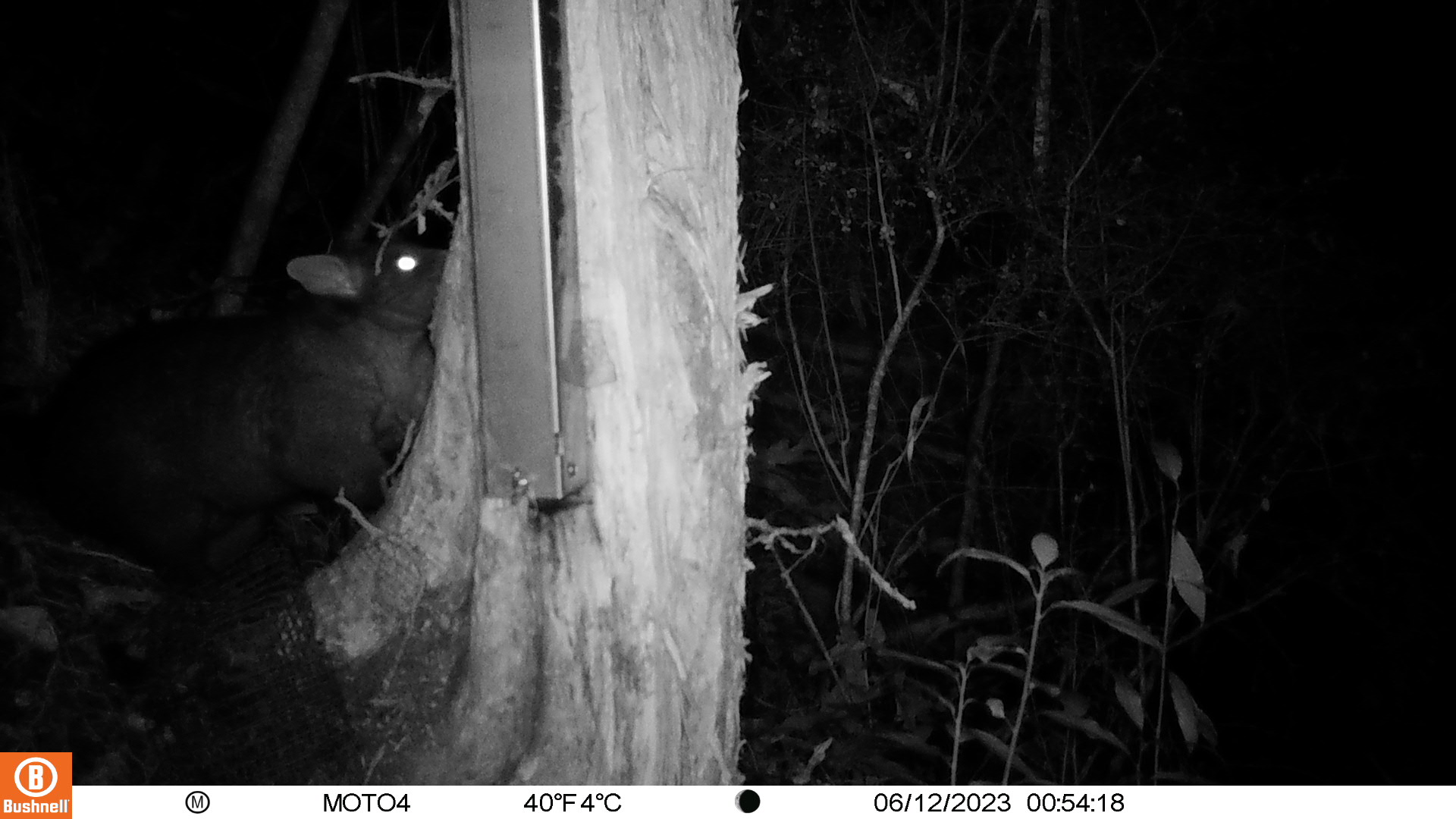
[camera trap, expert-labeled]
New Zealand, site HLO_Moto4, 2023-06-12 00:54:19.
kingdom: Animalia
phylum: Chordata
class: Mammalia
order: Diprotodontia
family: Phalangeridae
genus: Trichosurus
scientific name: Trichosurus vulpecula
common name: common brushtail possum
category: possum